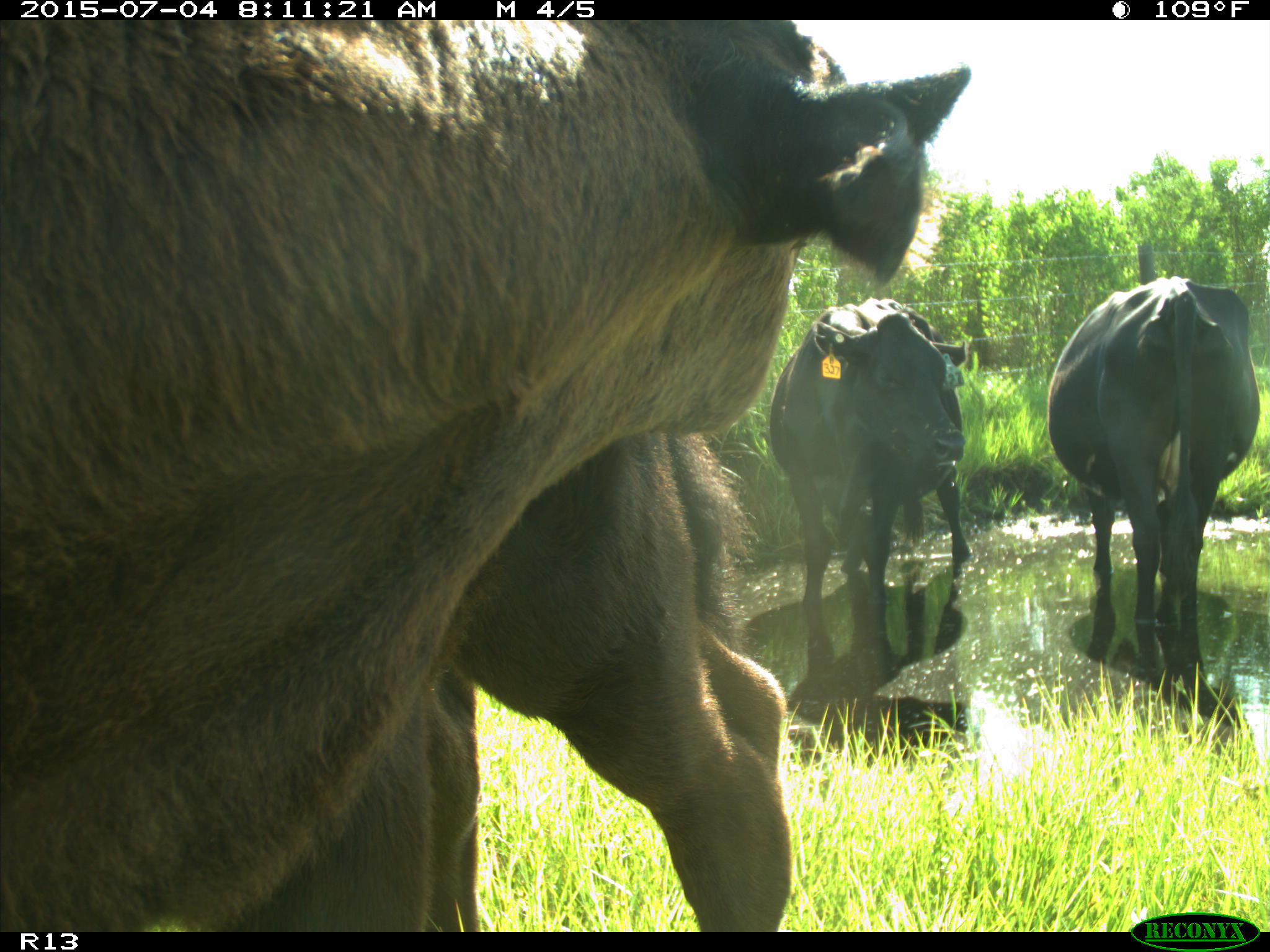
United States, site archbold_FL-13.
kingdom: Animalia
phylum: Chordata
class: Mammalia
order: Artiodactyla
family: Bovidae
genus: Bos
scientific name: Bos taurus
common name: domestic cow